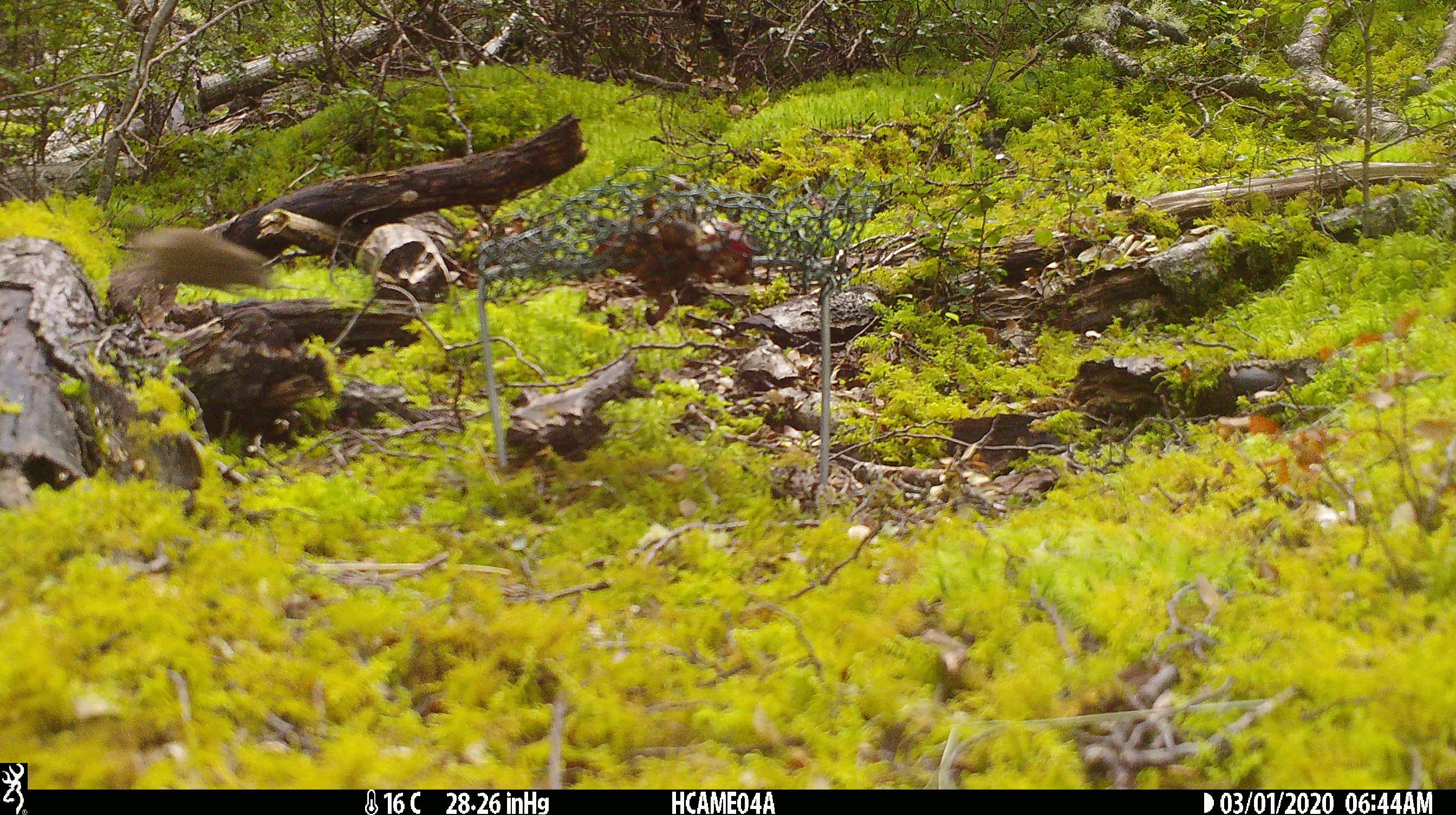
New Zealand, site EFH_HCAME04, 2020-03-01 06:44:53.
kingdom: Animalia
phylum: Chordata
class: Mammalia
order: Rodentia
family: Muridae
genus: Mus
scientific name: Mus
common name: mouse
Mouse (Mus).